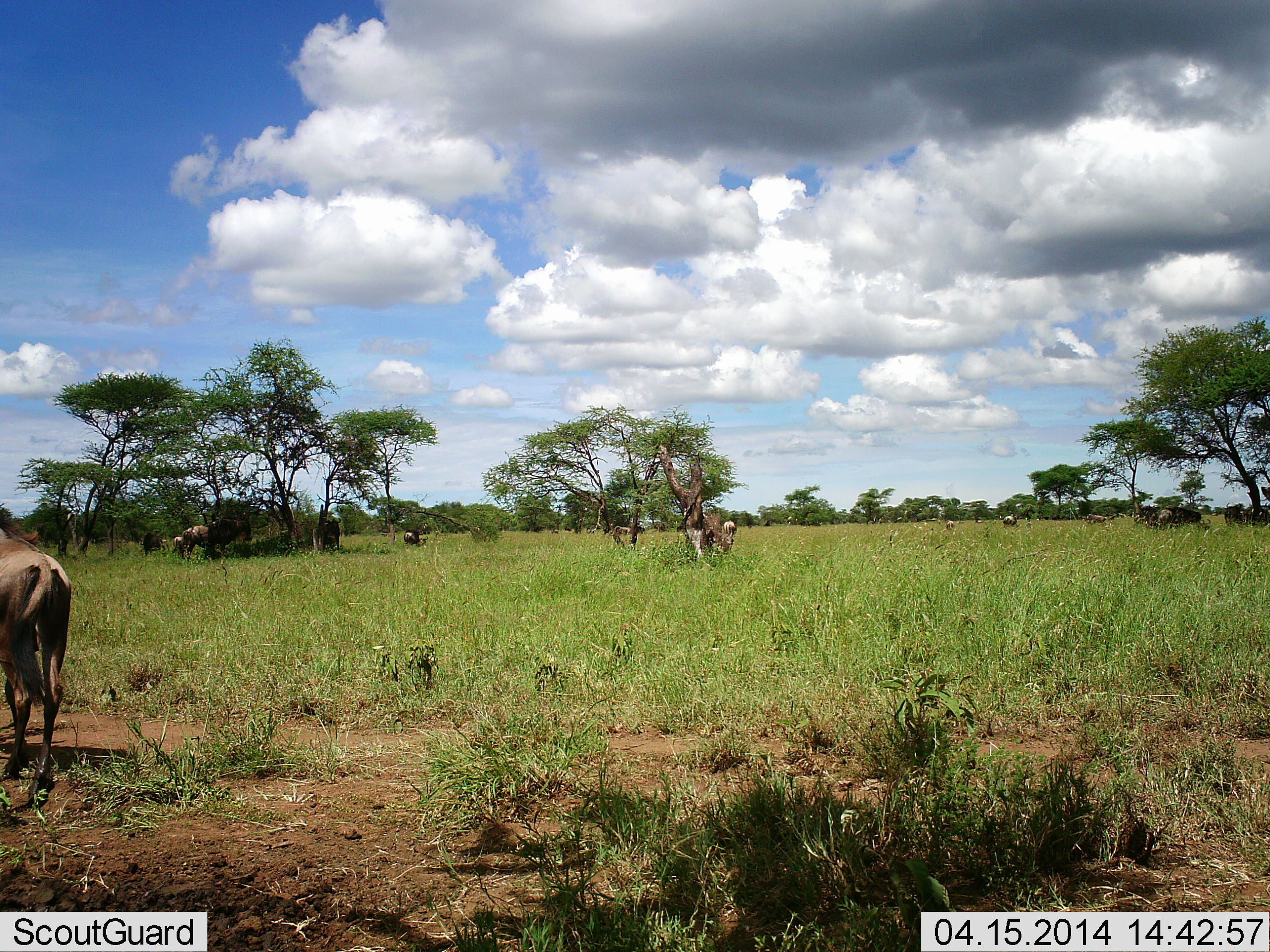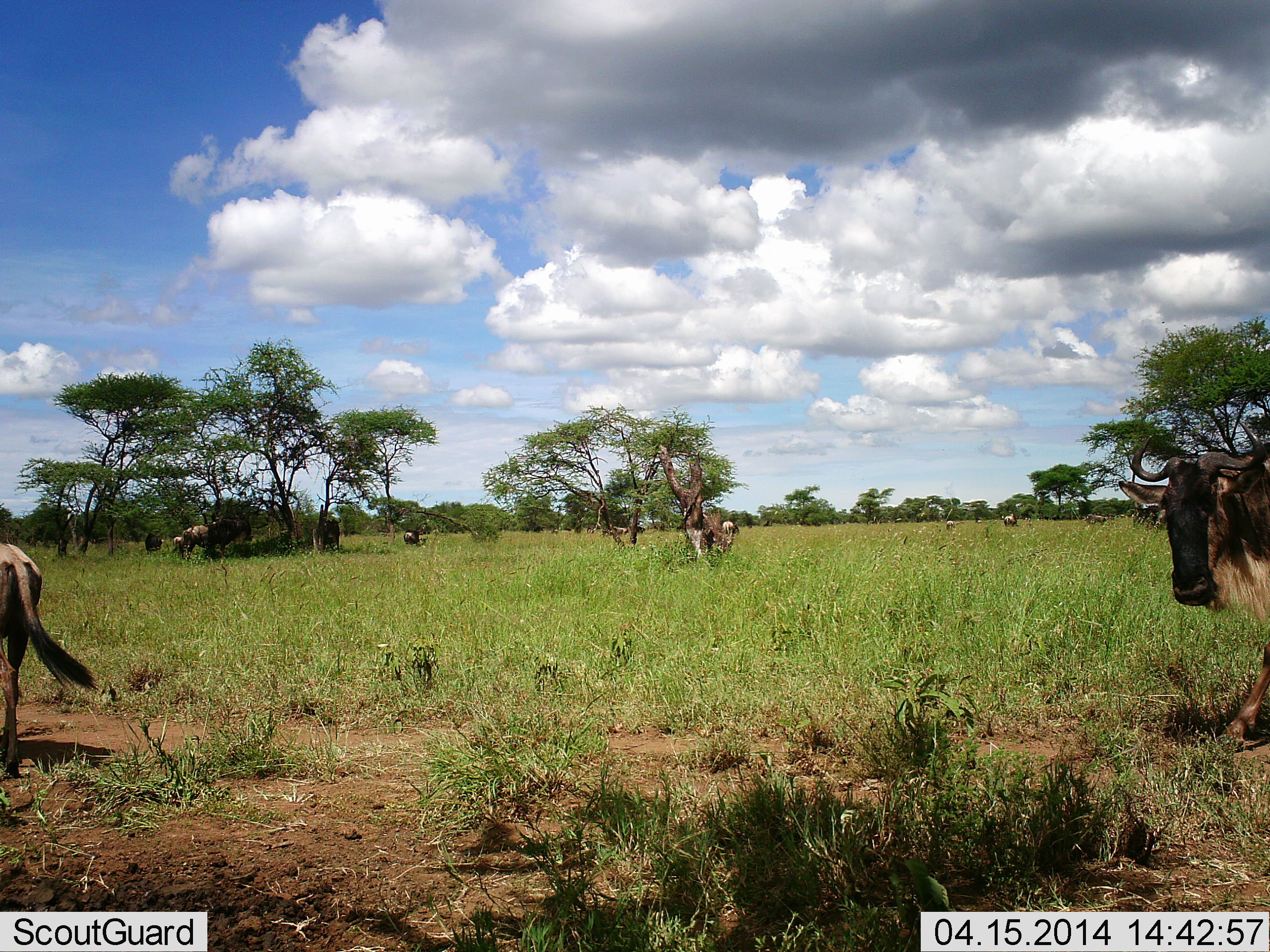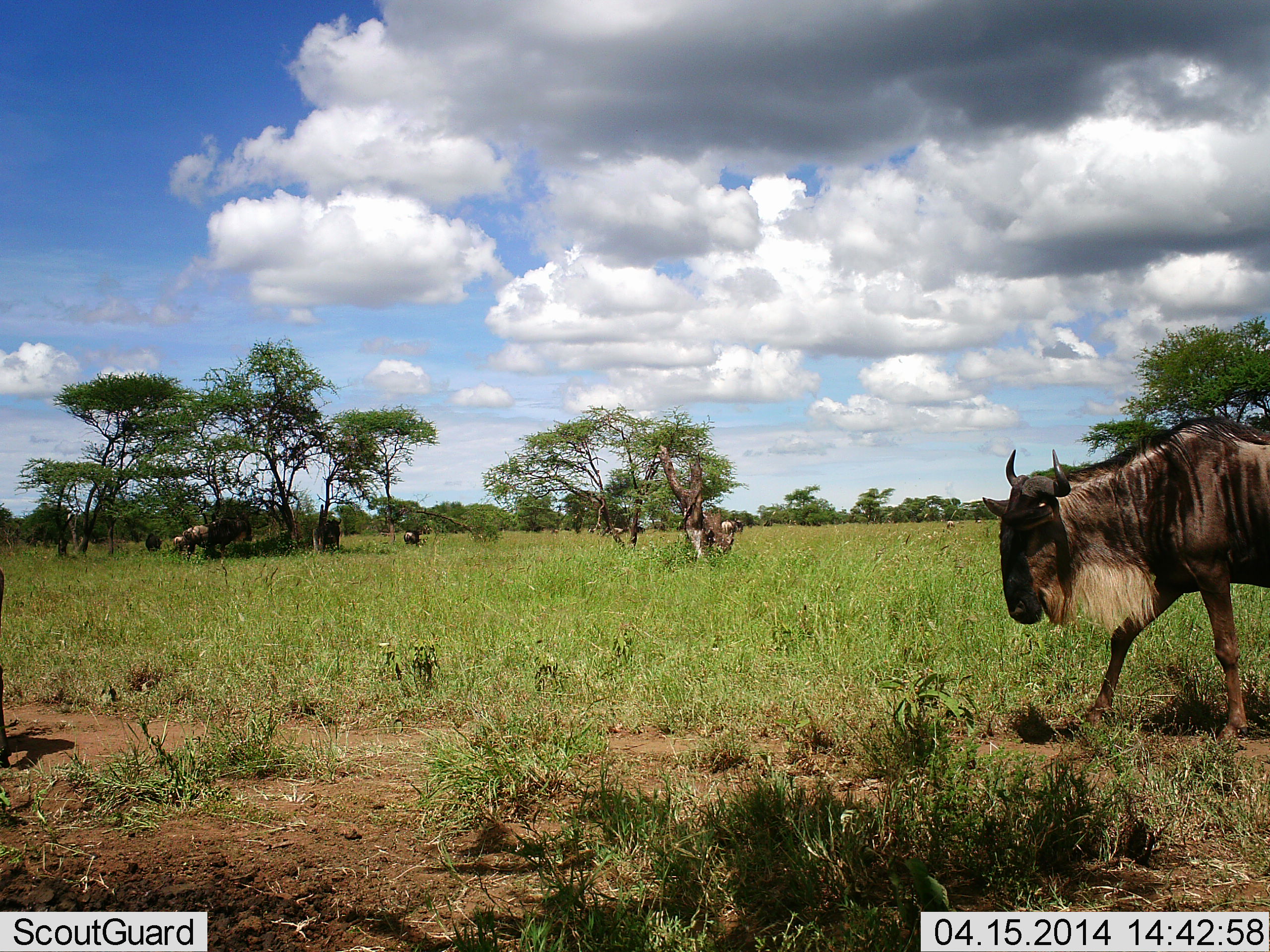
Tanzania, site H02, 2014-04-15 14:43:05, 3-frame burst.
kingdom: Animalia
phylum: Chordata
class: Mammalia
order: Artiodactyla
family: Bovidae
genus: Connochaetes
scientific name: Connochaetes taurinus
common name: blue wildebeest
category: wildebeest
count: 8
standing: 40%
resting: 20%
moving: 100%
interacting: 0%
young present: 0%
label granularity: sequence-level